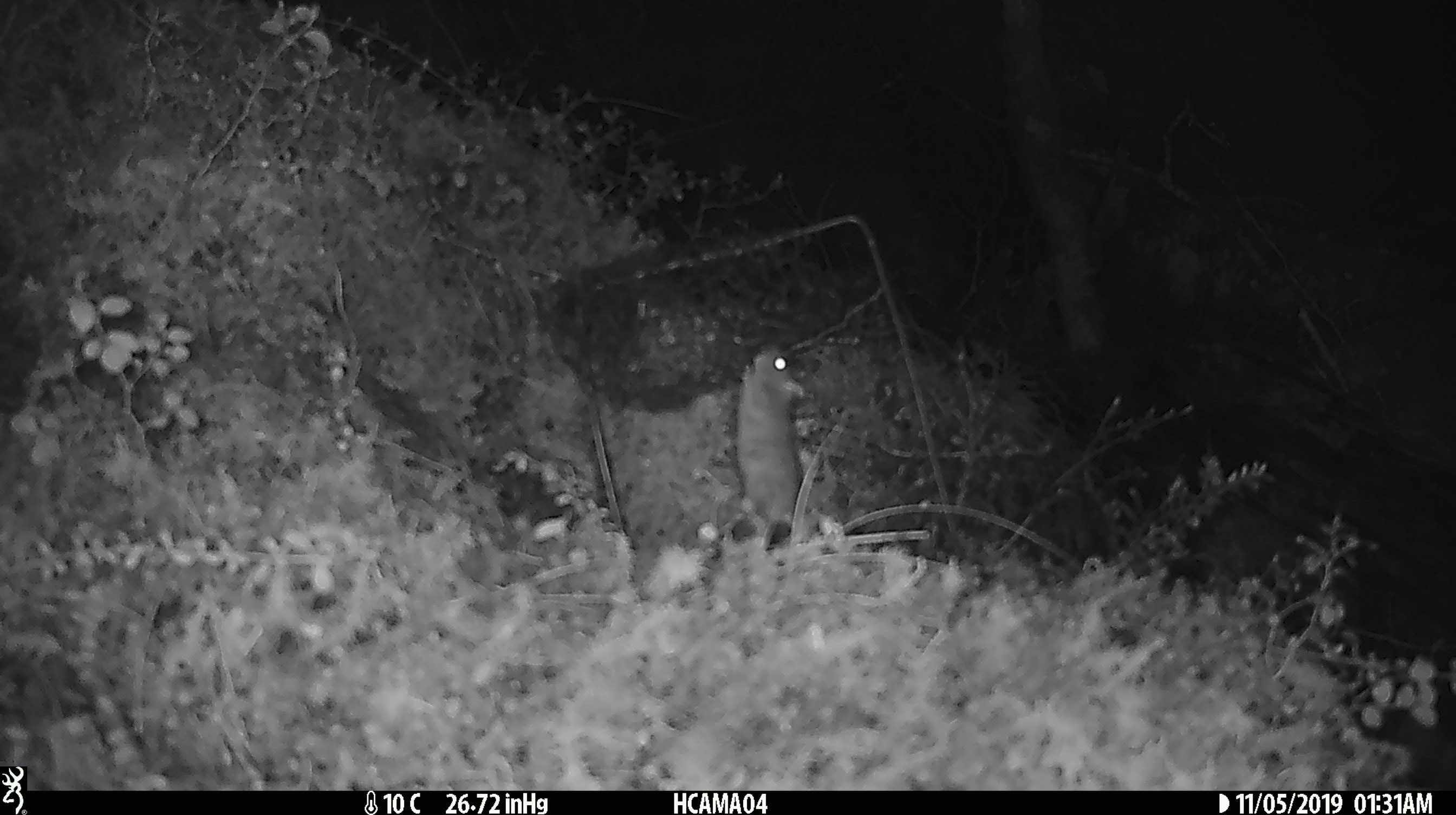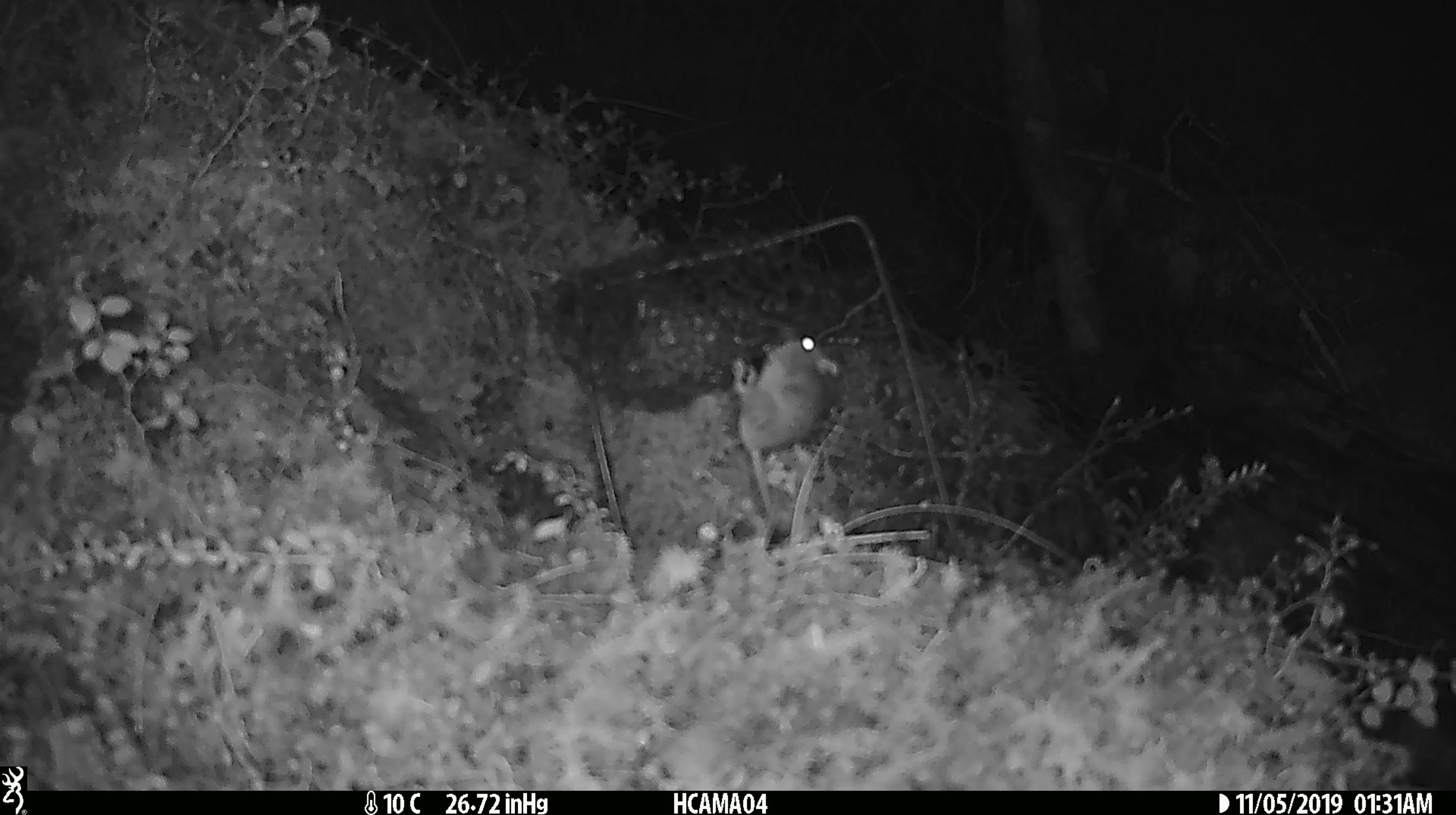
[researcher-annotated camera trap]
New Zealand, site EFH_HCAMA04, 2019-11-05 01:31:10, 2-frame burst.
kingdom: Animalia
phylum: Chordata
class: Mammalia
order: Rodentia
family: Muridae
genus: Mus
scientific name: Mus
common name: mouse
Mouse (Mus).